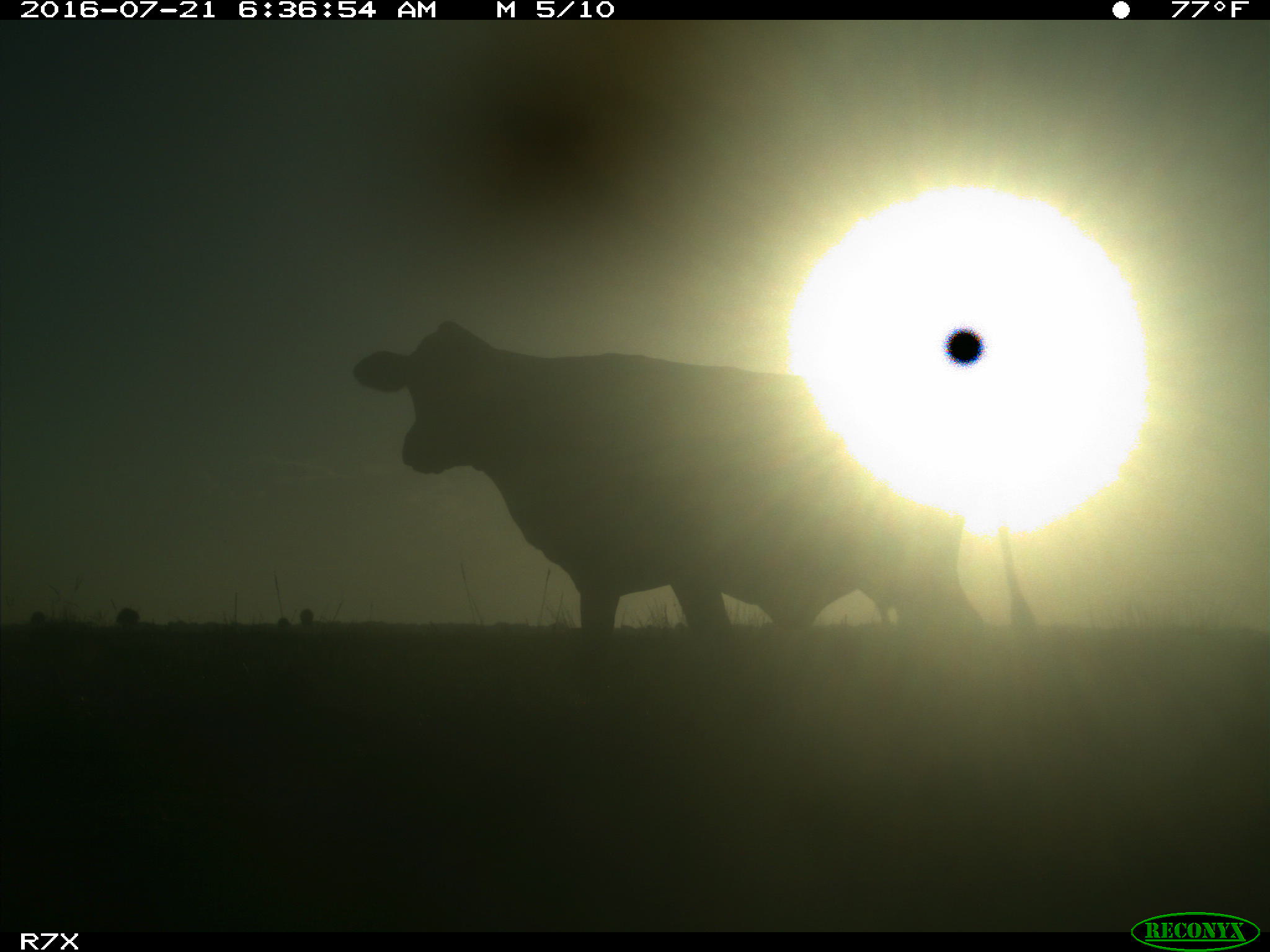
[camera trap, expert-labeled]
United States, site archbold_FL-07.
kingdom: Animalia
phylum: Chordata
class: Mammalia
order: Artiodactyla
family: Bovidae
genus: Bos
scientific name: Bos taurus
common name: domestic cow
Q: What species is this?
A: Bos taurus (domestic cow).